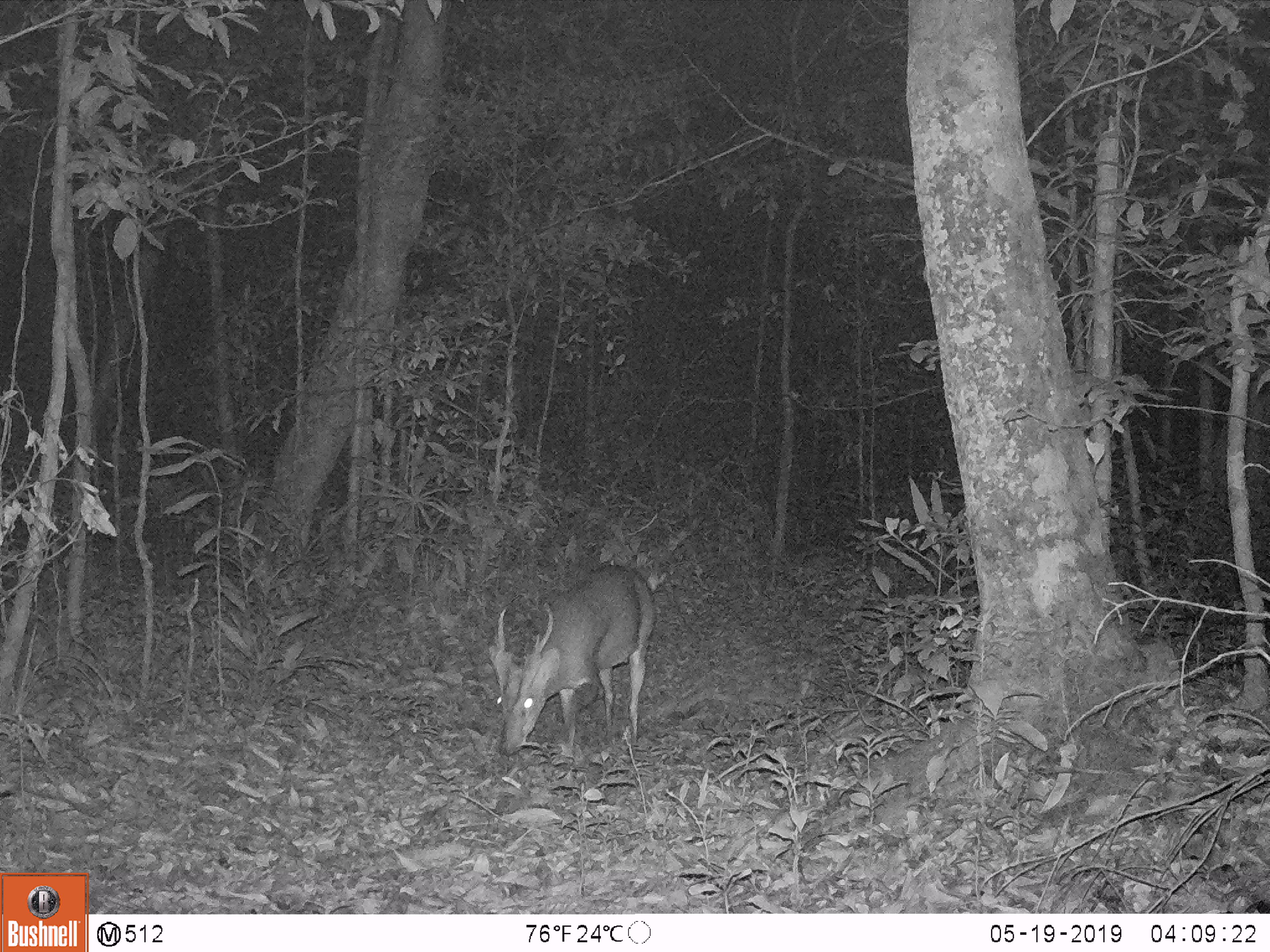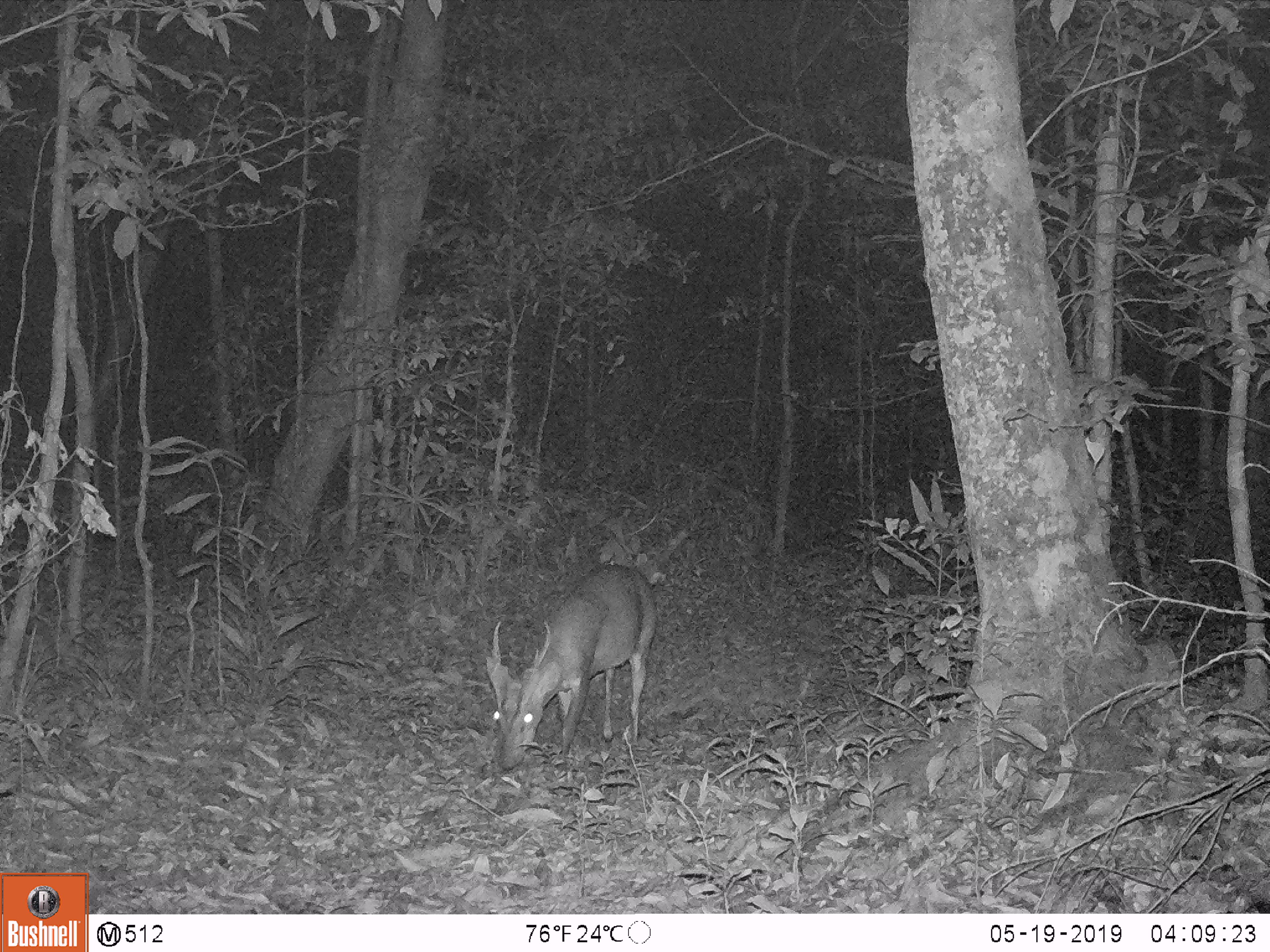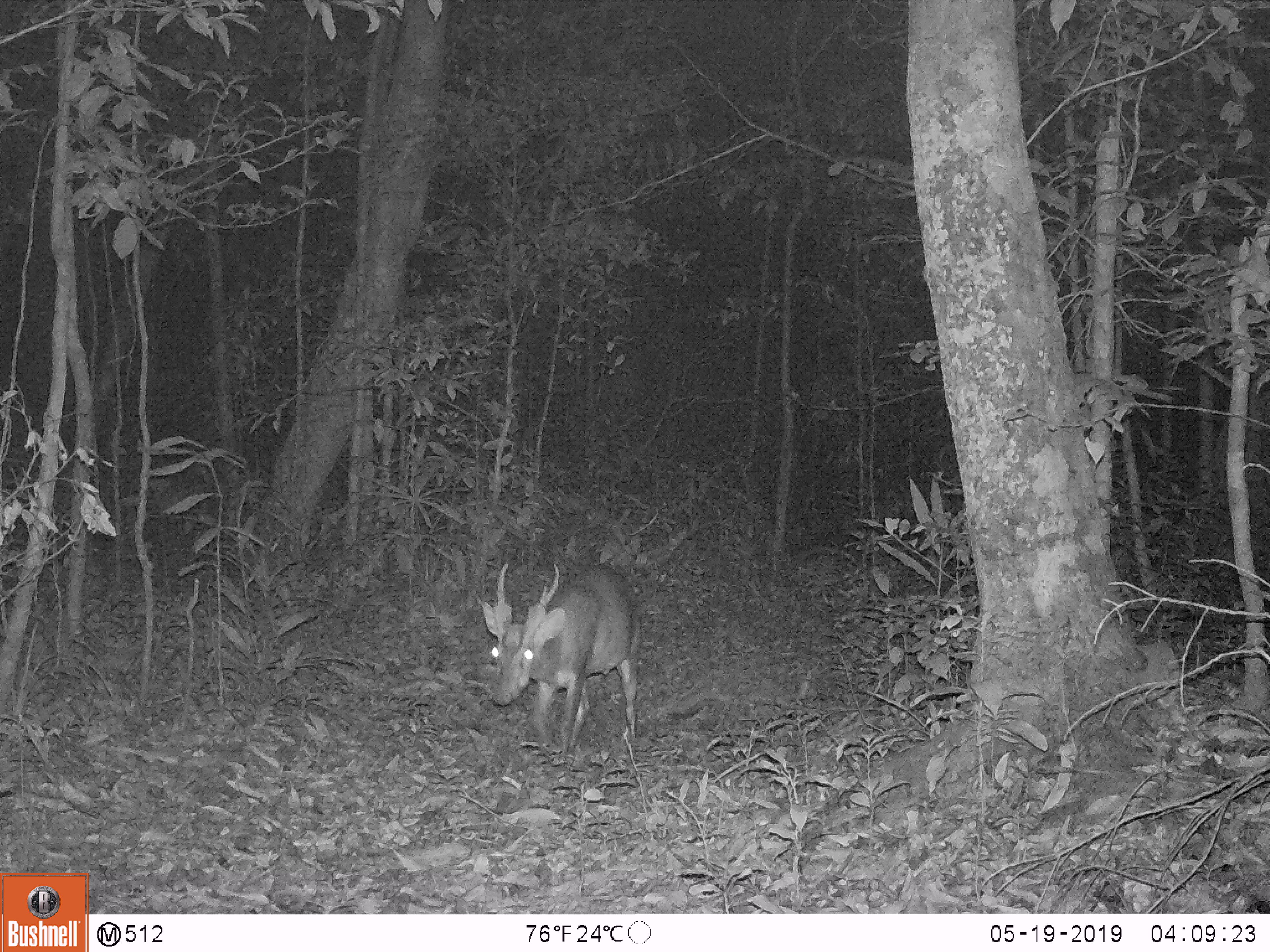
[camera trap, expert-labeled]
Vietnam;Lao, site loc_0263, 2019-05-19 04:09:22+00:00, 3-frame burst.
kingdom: Animalia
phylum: Chordata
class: Mammalia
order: Artiodactyla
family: Cervidae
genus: Muntiacus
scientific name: Muntiacus vuquangensis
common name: large-antlered muntjac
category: large antlered muntjac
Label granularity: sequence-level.